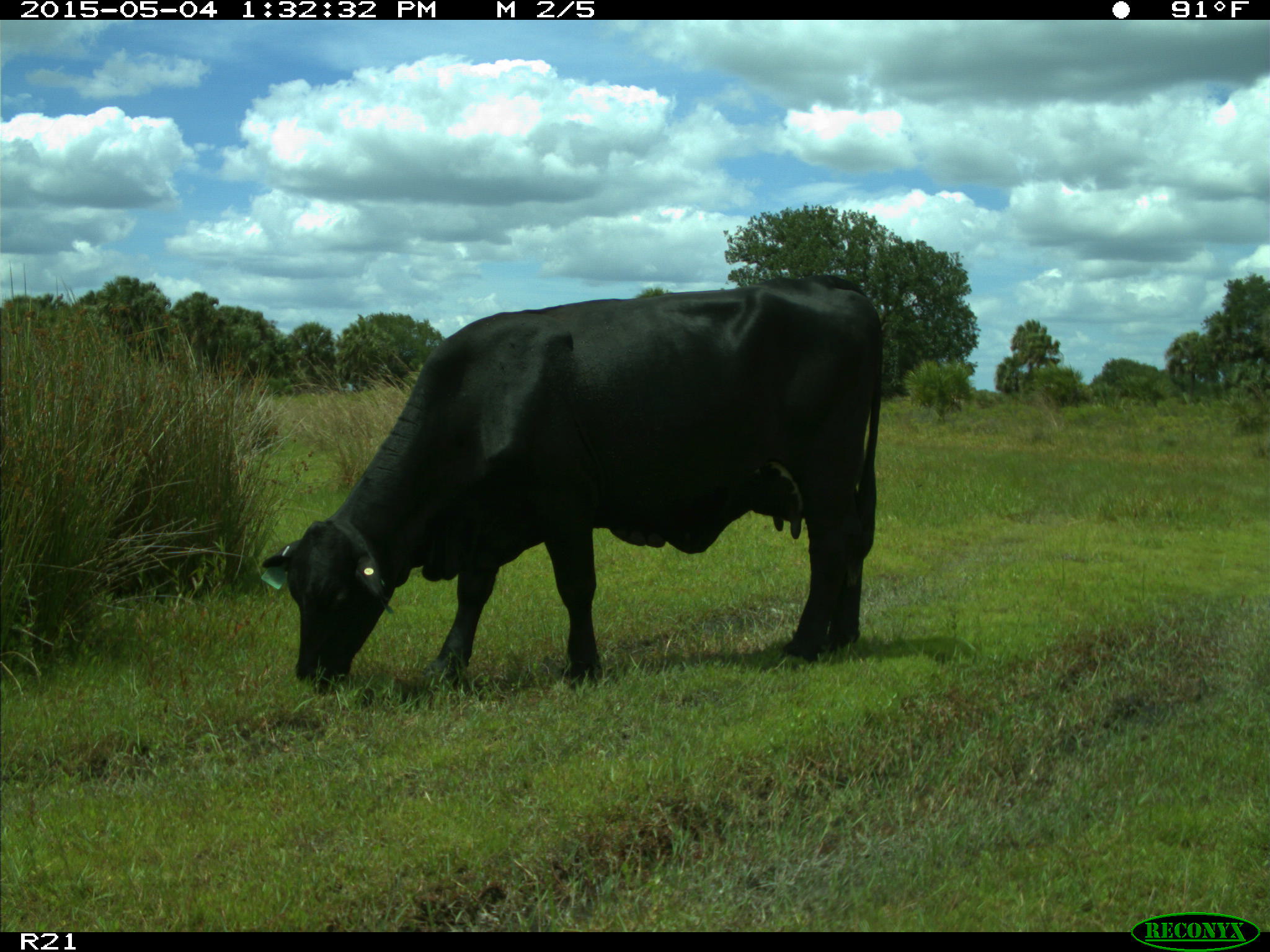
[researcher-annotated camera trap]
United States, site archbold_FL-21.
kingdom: Animalia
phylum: Chordata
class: Mammalia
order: Artiodactyla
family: Bovidae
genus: Bos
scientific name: Bos taurus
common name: domestic cow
Bos taurus (domestic cow).